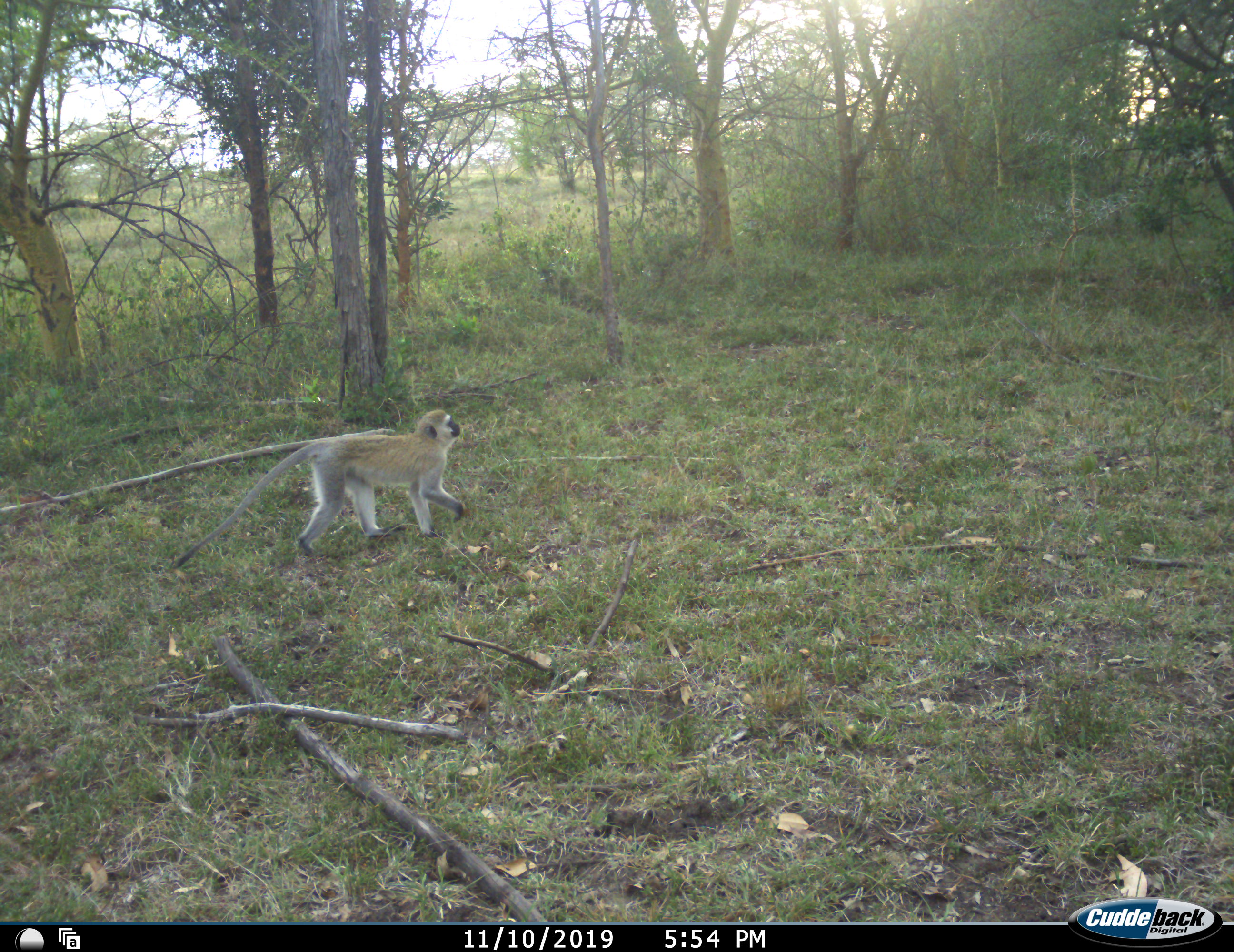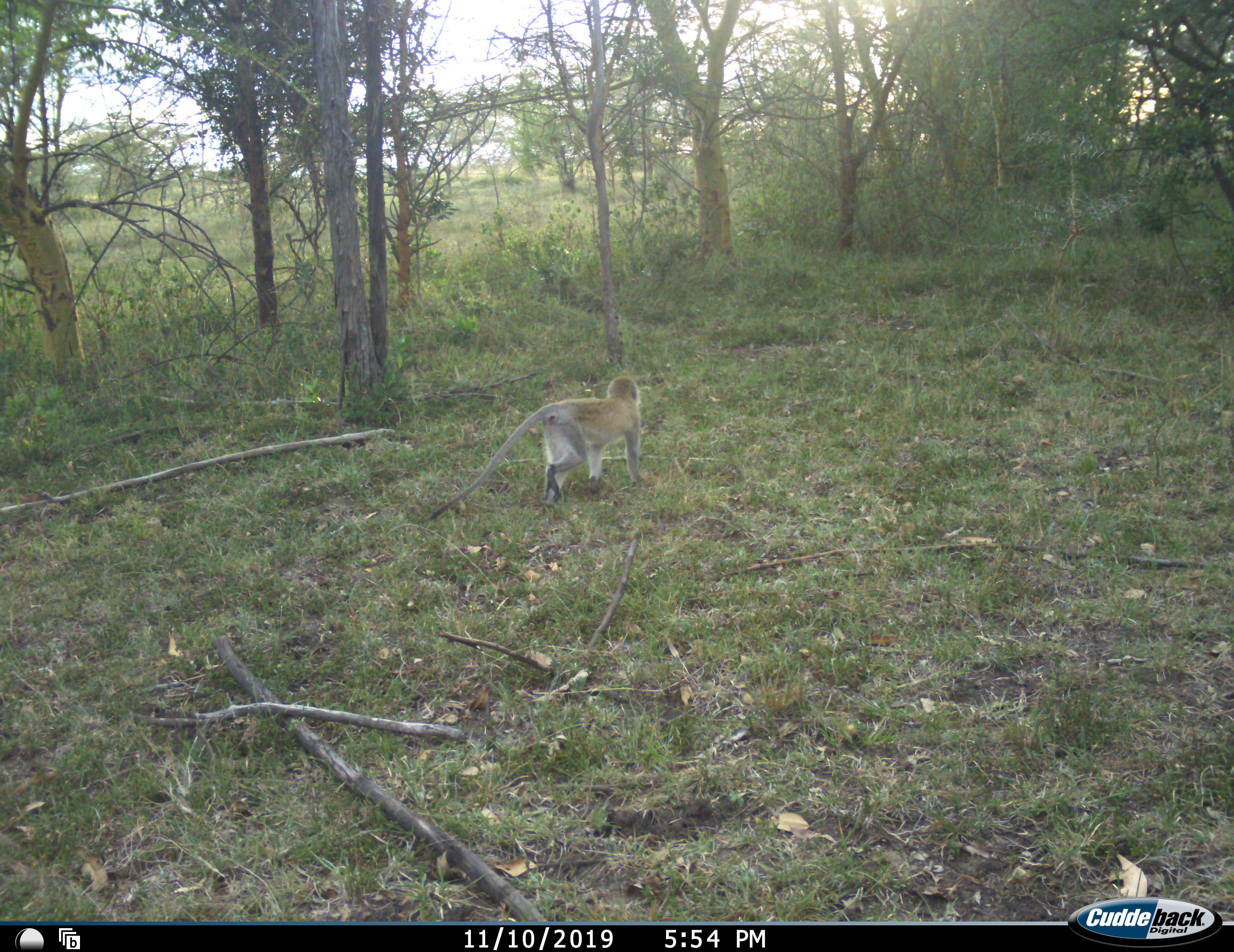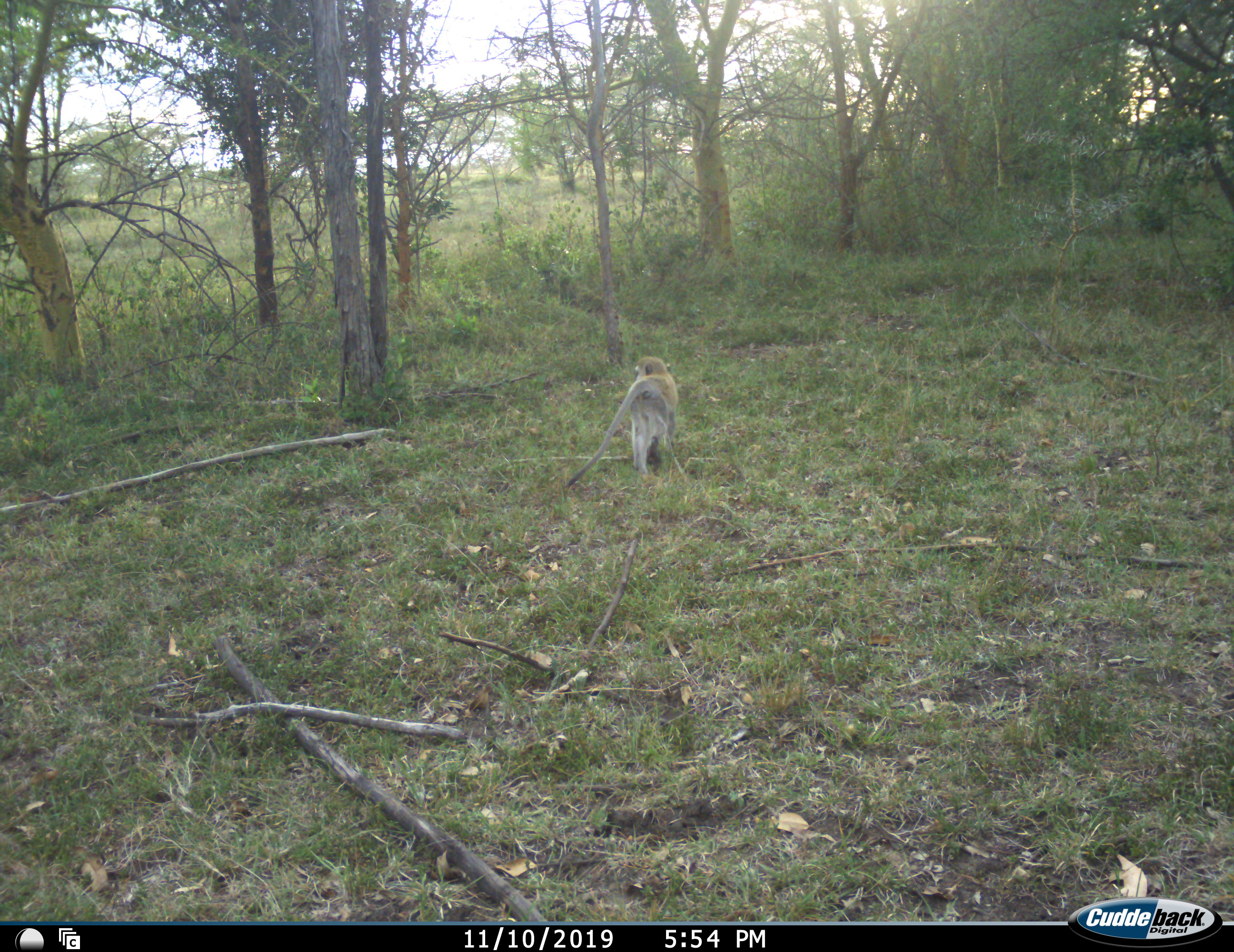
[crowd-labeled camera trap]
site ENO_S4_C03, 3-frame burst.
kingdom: Animalia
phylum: Chordata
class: Mammalia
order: Primates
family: Cercopithecidae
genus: Chlorocebus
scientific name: Chlorocebus pygerythrus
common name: vervet monkey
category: monkeyvervet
Monkeyvervet (vervet monkey) (Chlorocebus pygerythrus), count 1. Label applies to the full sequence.